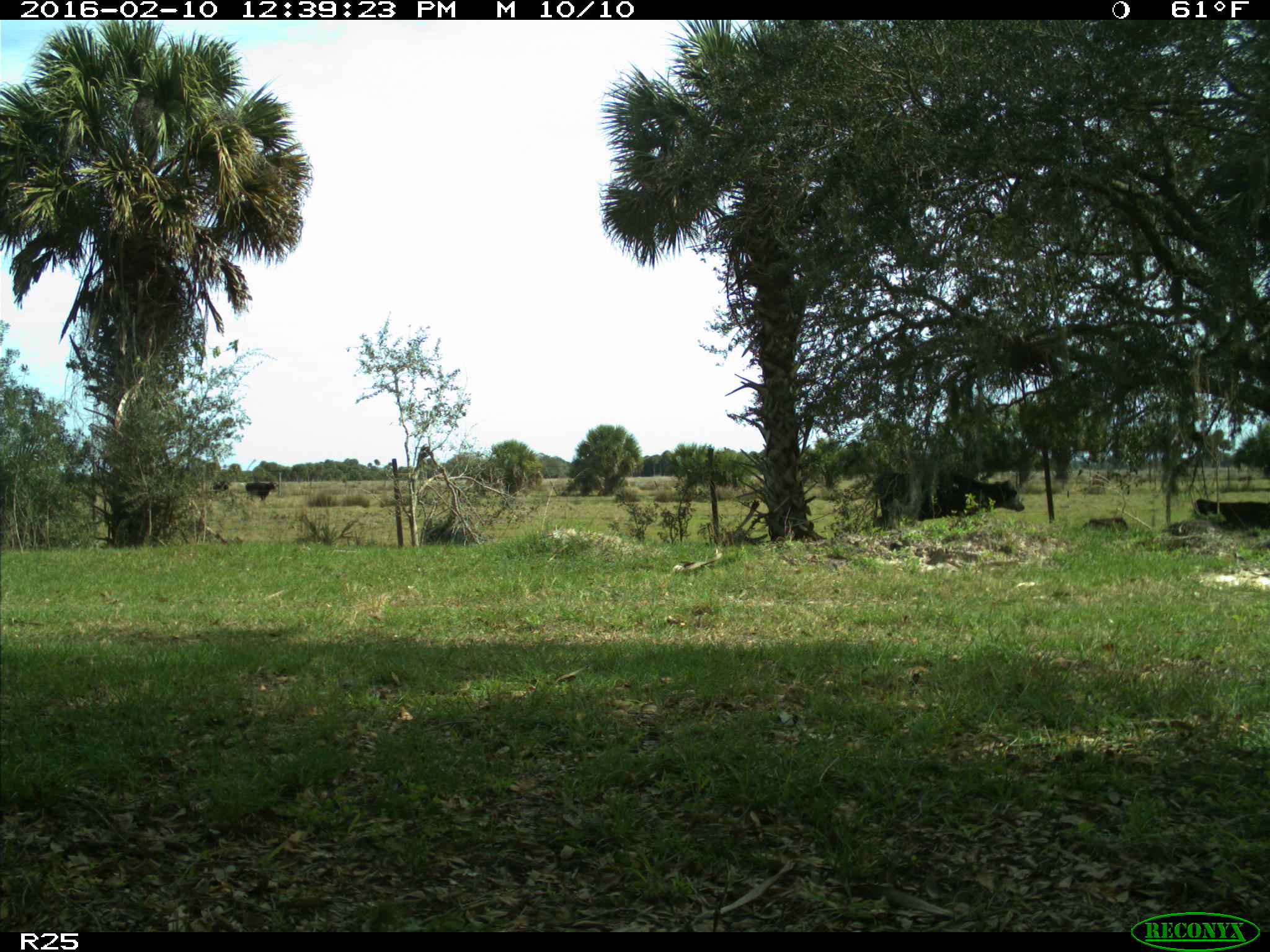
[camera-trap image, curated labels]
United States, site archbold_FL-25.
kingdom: Animalia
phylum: Chordata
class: Mammalia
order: Artiodactyla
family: Bovidae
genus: Bos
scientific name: Bos taurus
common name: domestic cow